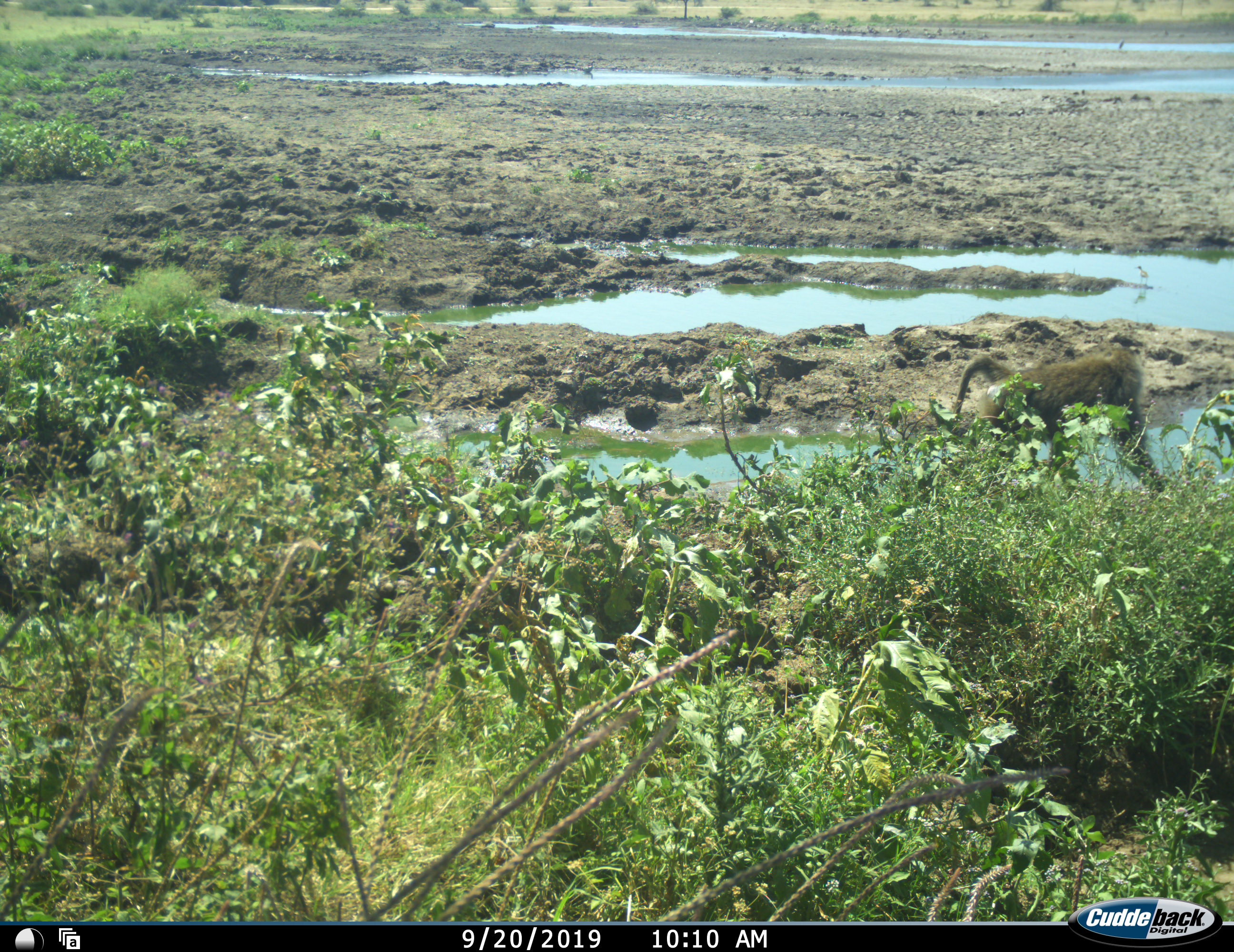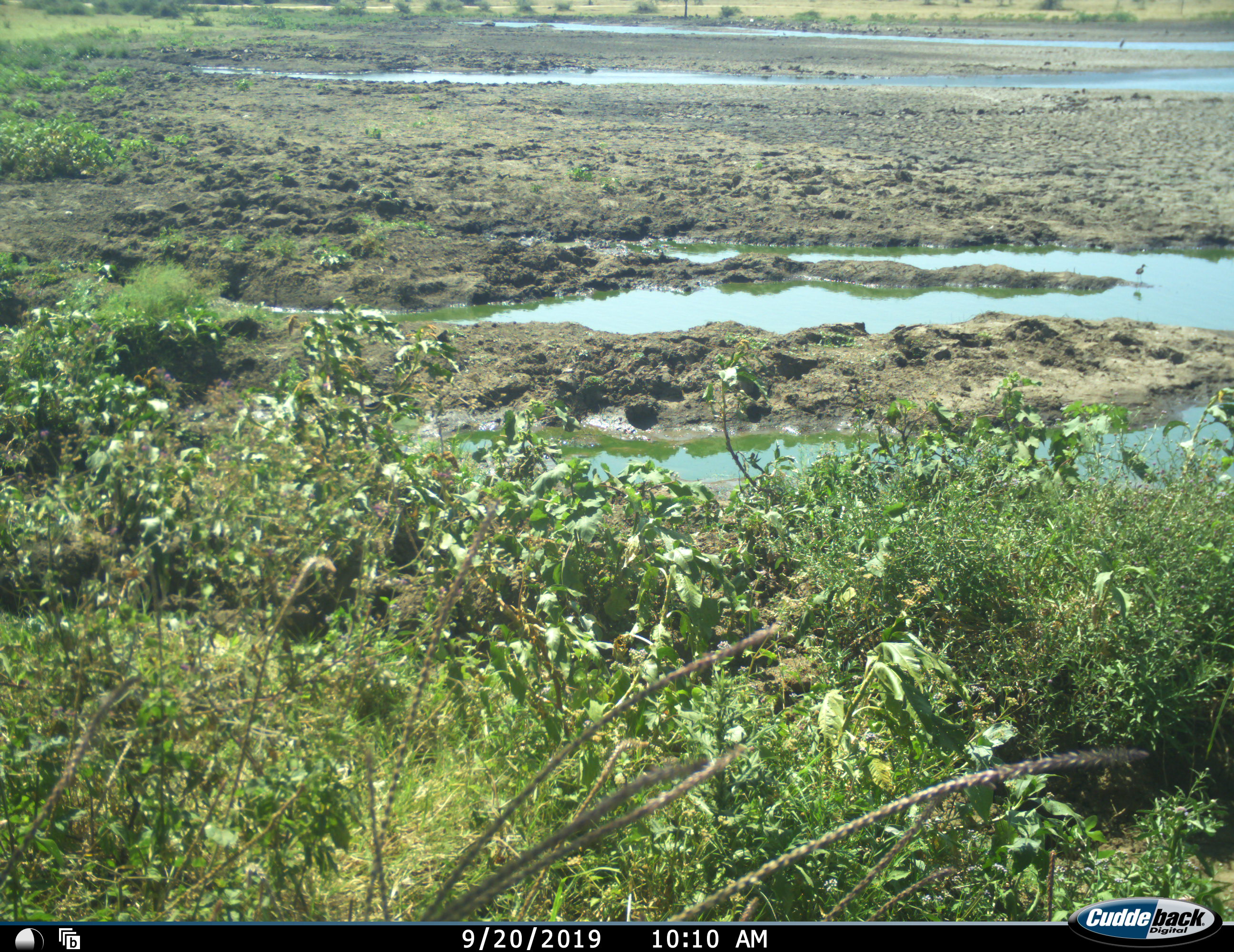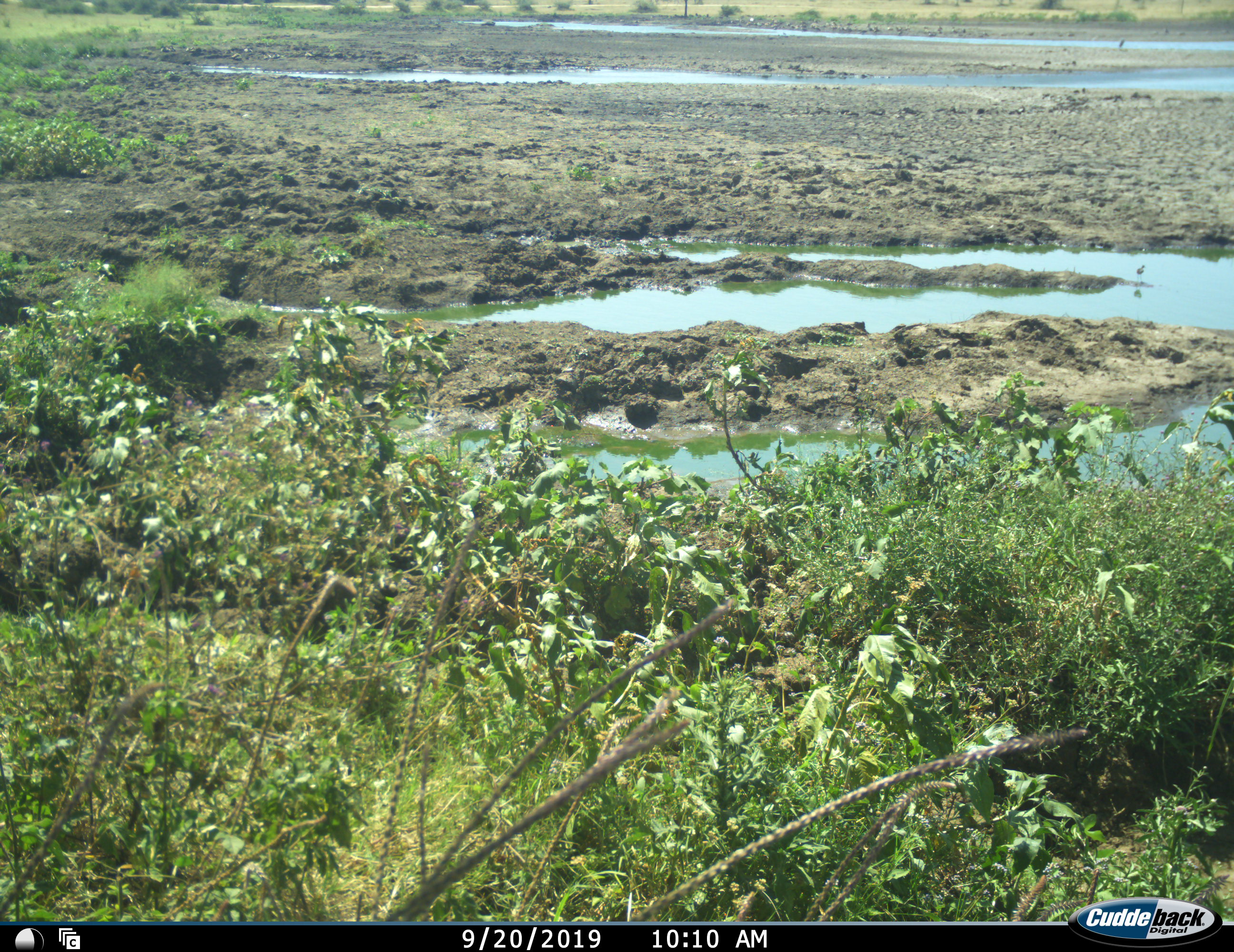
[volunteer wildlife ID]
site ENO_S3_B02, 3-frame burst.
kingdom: Animalia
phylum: Chordata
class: Mammalia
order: Primates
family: Cercopithecidae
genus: Papio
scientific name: Papio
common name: baboon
Baboon (Papio), count 1. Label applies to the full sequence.